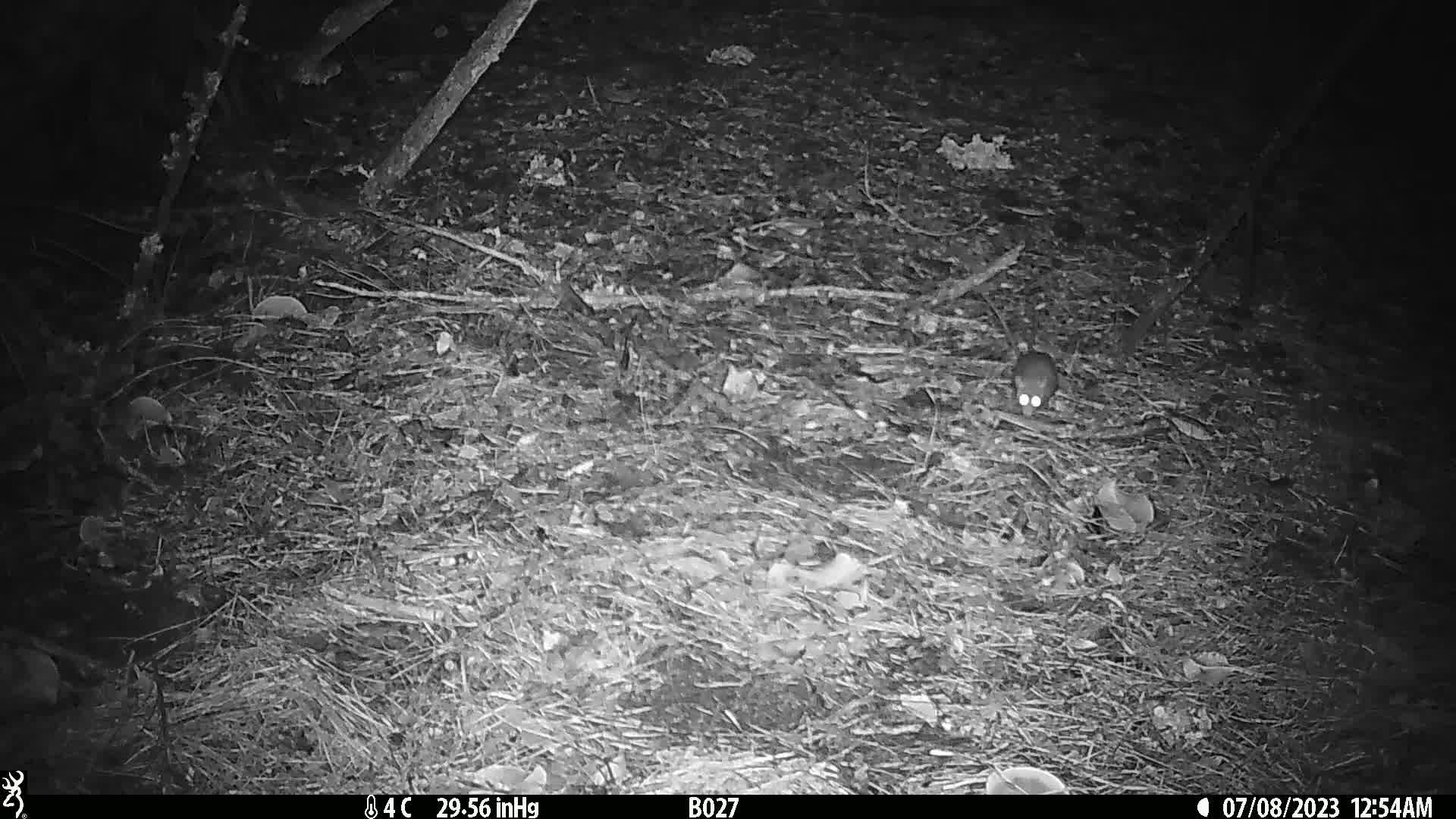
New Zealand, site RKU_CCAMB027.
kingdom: Animalia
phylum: Chordata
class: Mammalia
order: Rodentia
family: Muridae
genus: Rattus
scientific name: Rattus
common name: rat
Rat (Rattus).